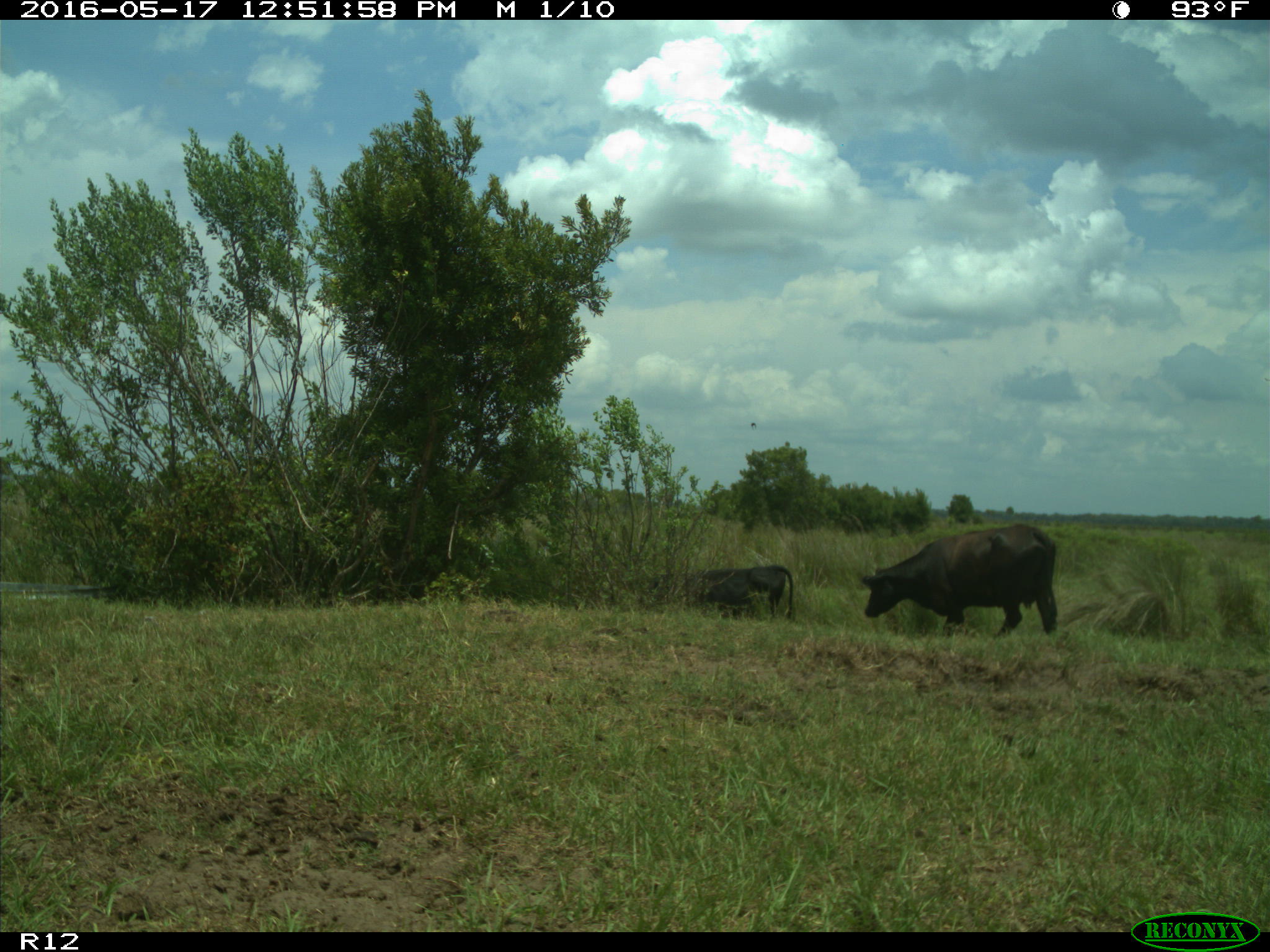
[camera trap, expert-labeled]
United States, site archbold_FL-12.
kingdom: Animalia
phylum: Chordata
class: Mammalia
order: Artiodactyla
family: Bovidae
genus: Bos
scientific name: Bos taurus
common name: domestic cow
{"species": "Bos taurus (domestic cow)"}